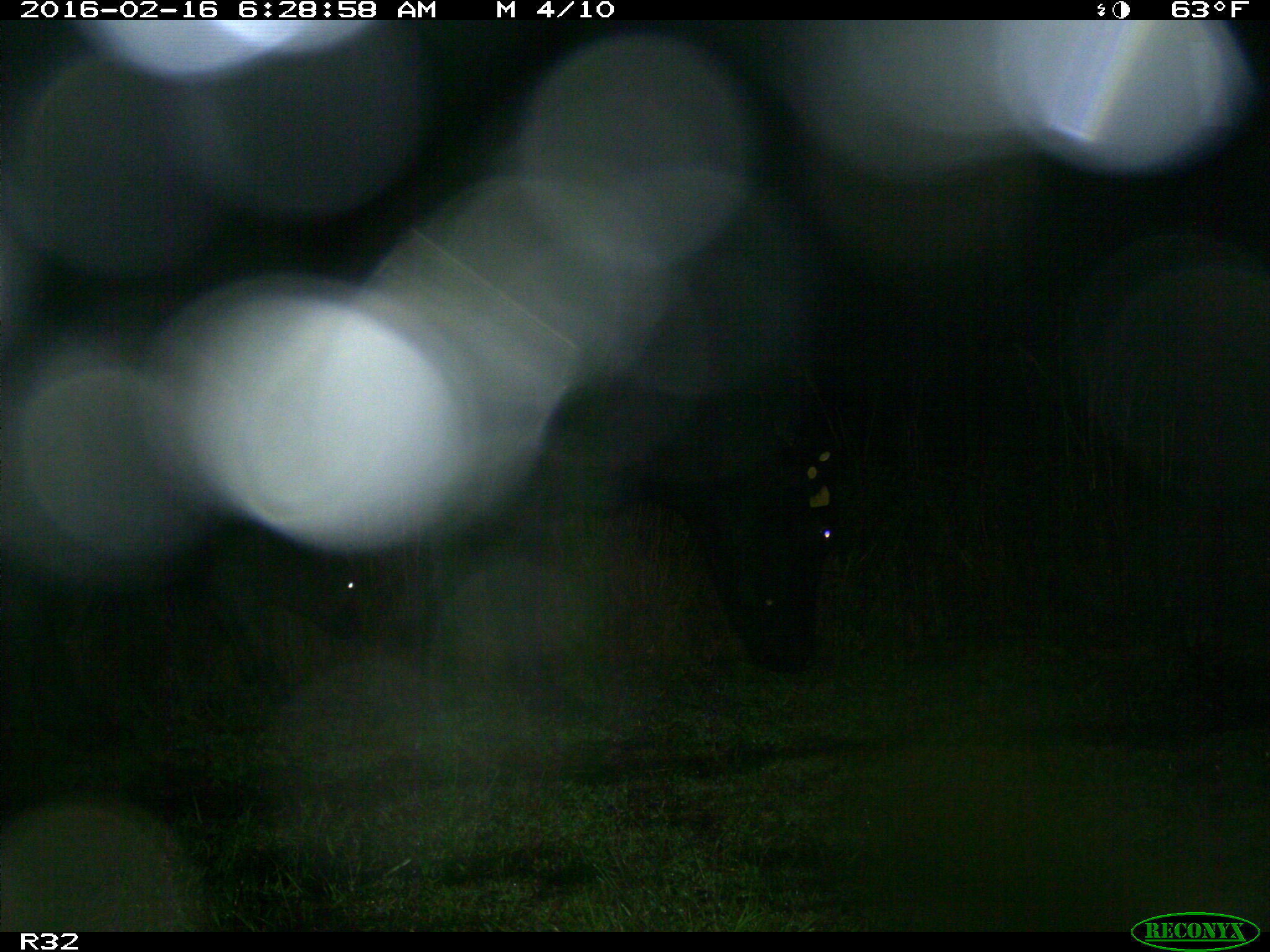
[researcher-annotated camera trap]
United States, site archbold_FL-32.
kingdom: Animalia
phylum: Chordata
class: Mammalia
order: Artiodactyla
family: Bovidae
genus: Bos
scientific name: Bos taurus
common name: domestic cow